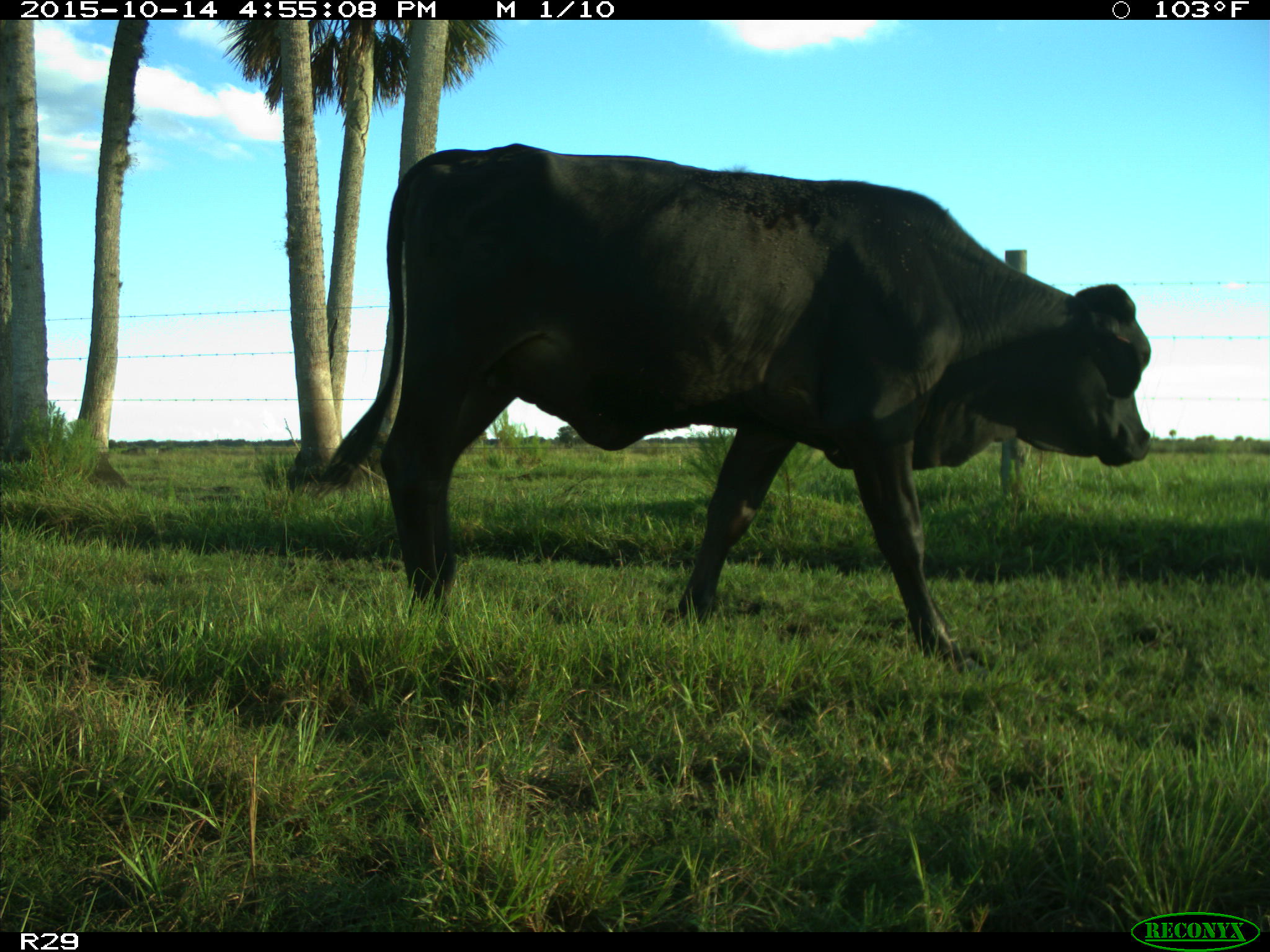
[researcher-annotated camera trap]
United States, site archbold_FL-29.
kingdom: Animalia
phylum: Chordata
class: Mammalia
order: Artiodactyla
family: Bovidae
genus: Bos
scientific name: Bos taurus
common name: domestic cow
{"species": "Bos taurus (domestic cow)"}